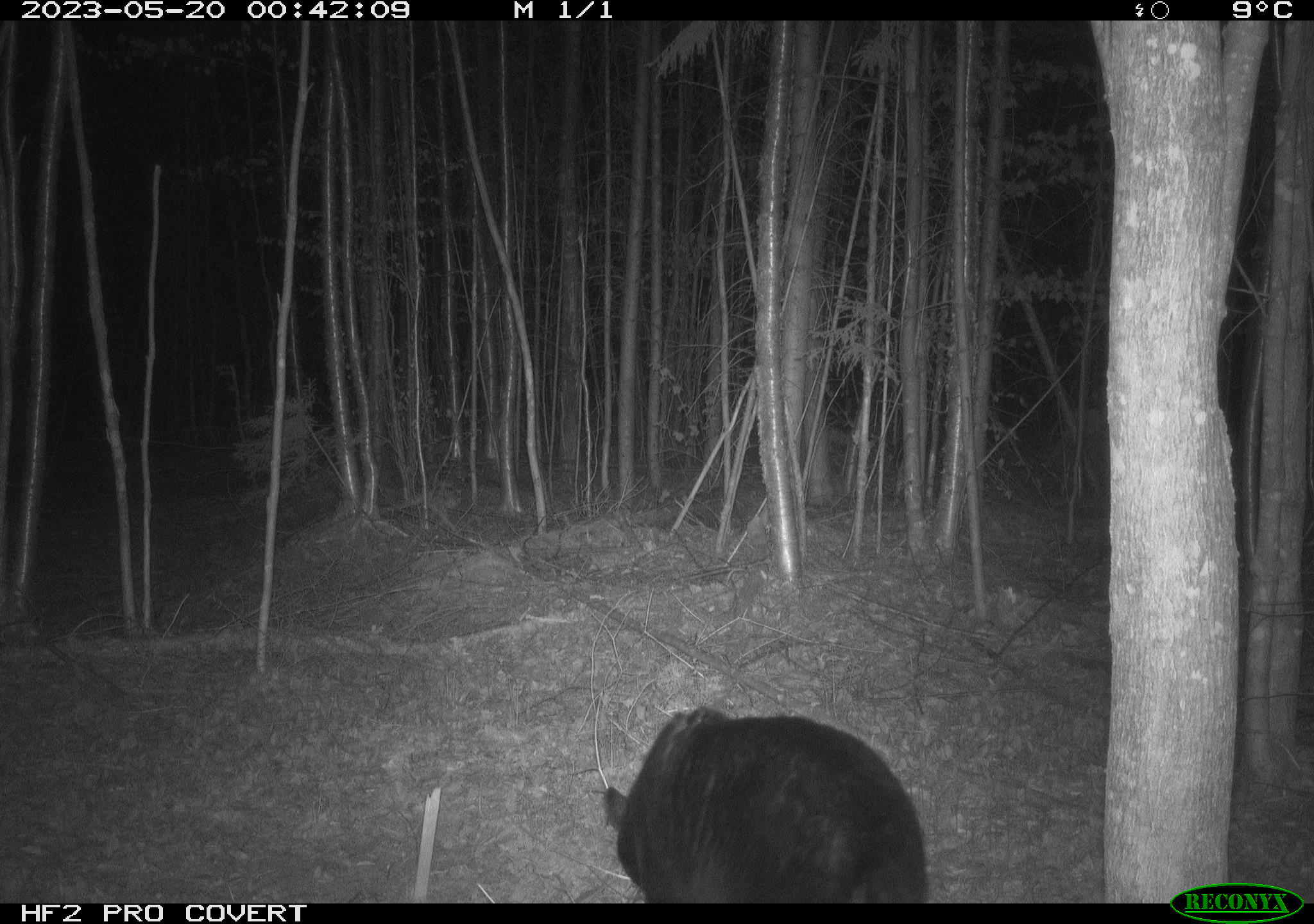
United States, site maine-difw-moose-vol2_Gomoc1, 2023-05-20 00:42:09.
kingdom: Animalia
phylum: Chordata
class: Mammalia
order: Carnivora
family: Ursidae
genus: Ursus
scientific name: Ursus americanus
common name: black bear